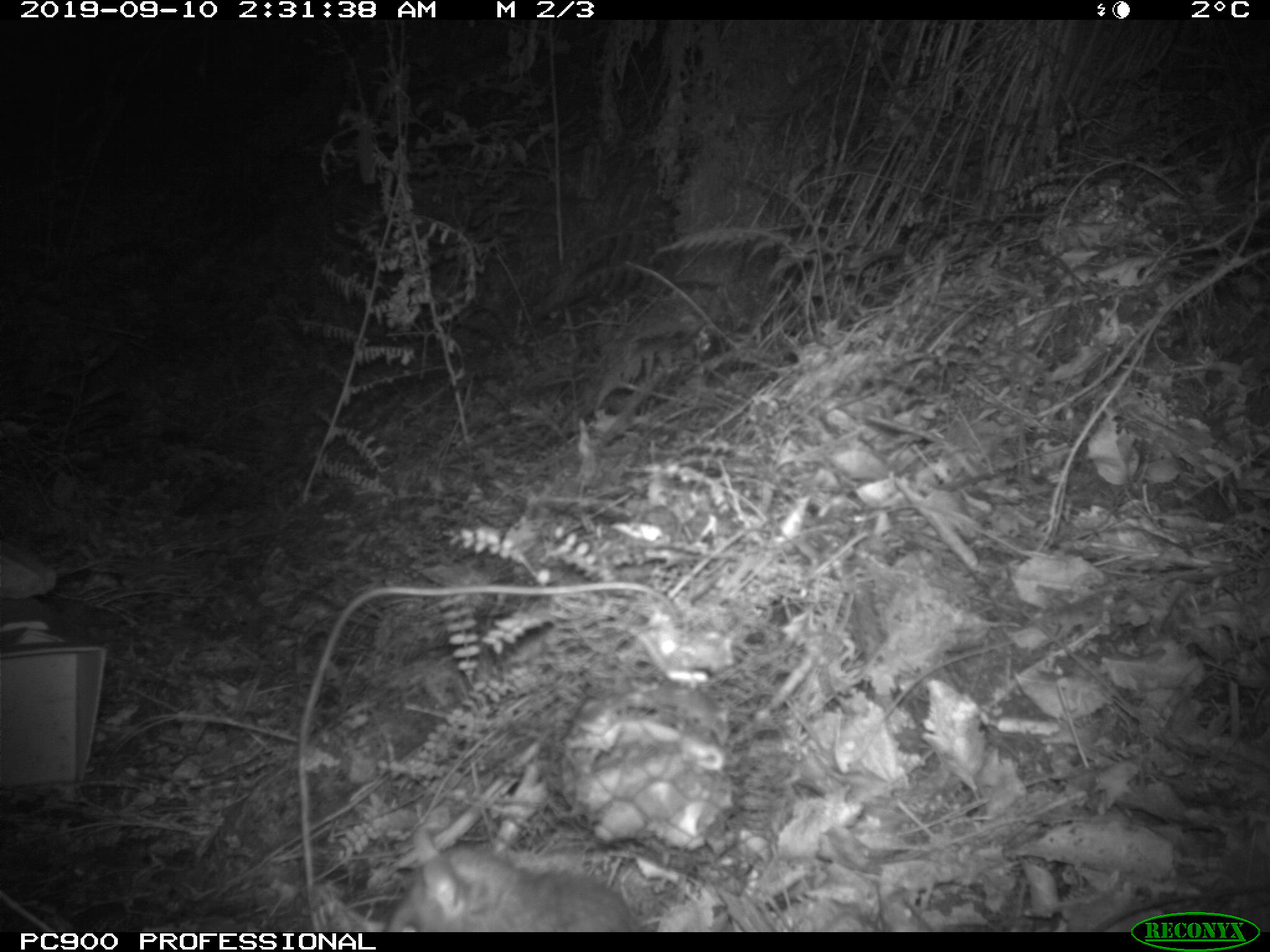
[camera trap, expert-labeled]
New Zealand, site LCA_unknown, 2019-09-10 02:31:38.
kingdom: Animalia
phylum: Chordata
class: Mammalia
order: Rodentia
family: Muridae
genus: Rattus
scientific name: Rattus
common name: rat